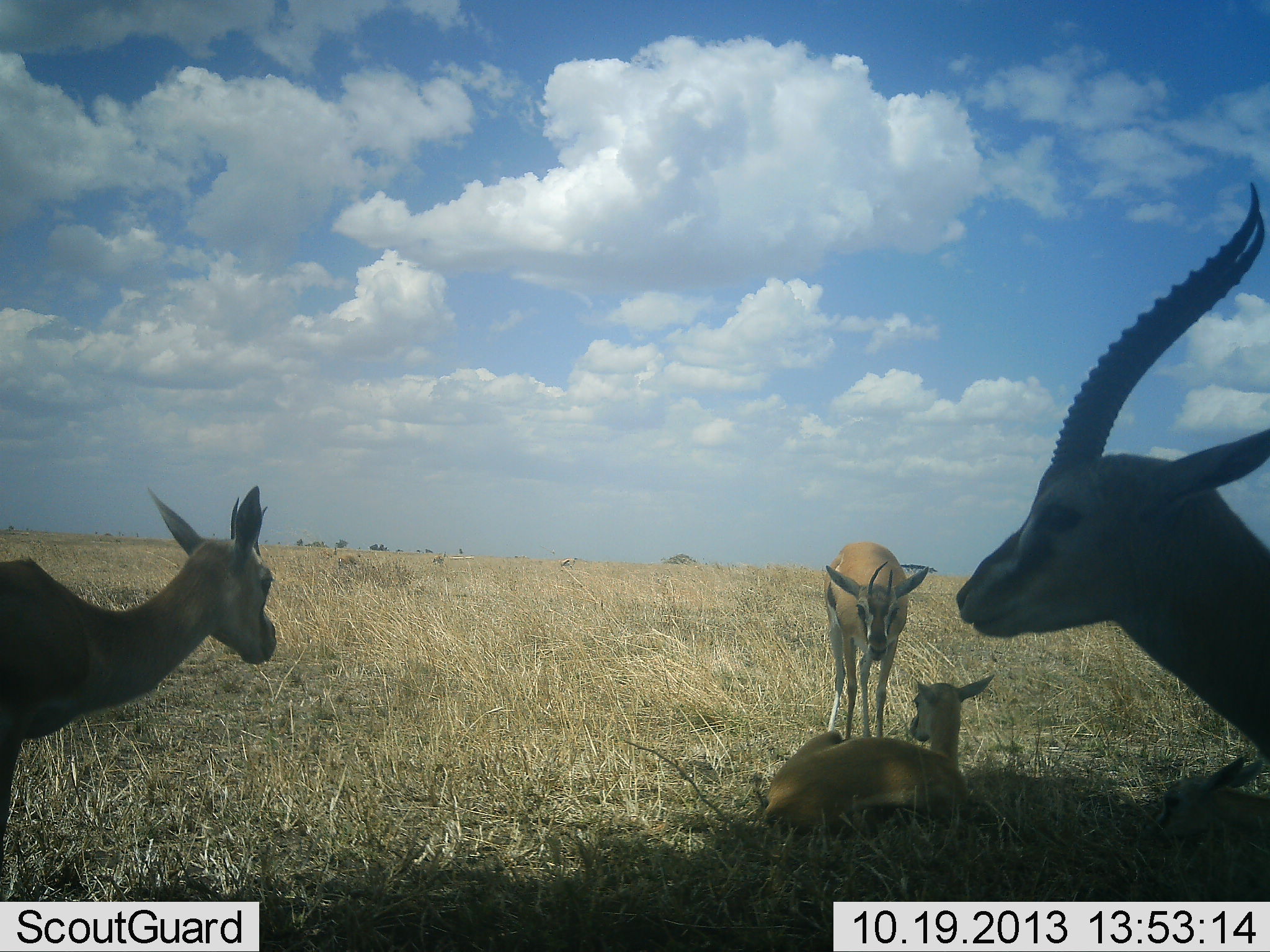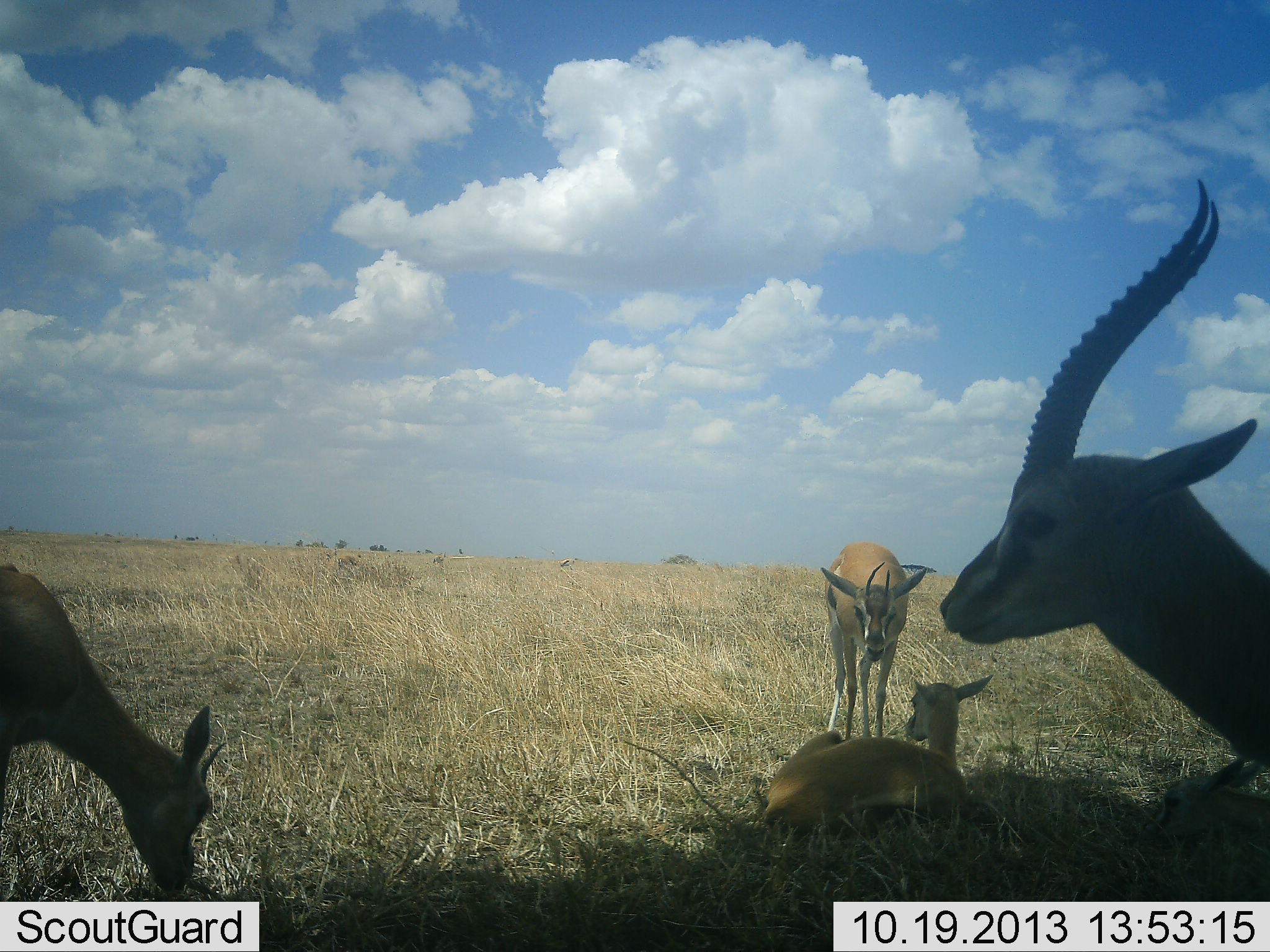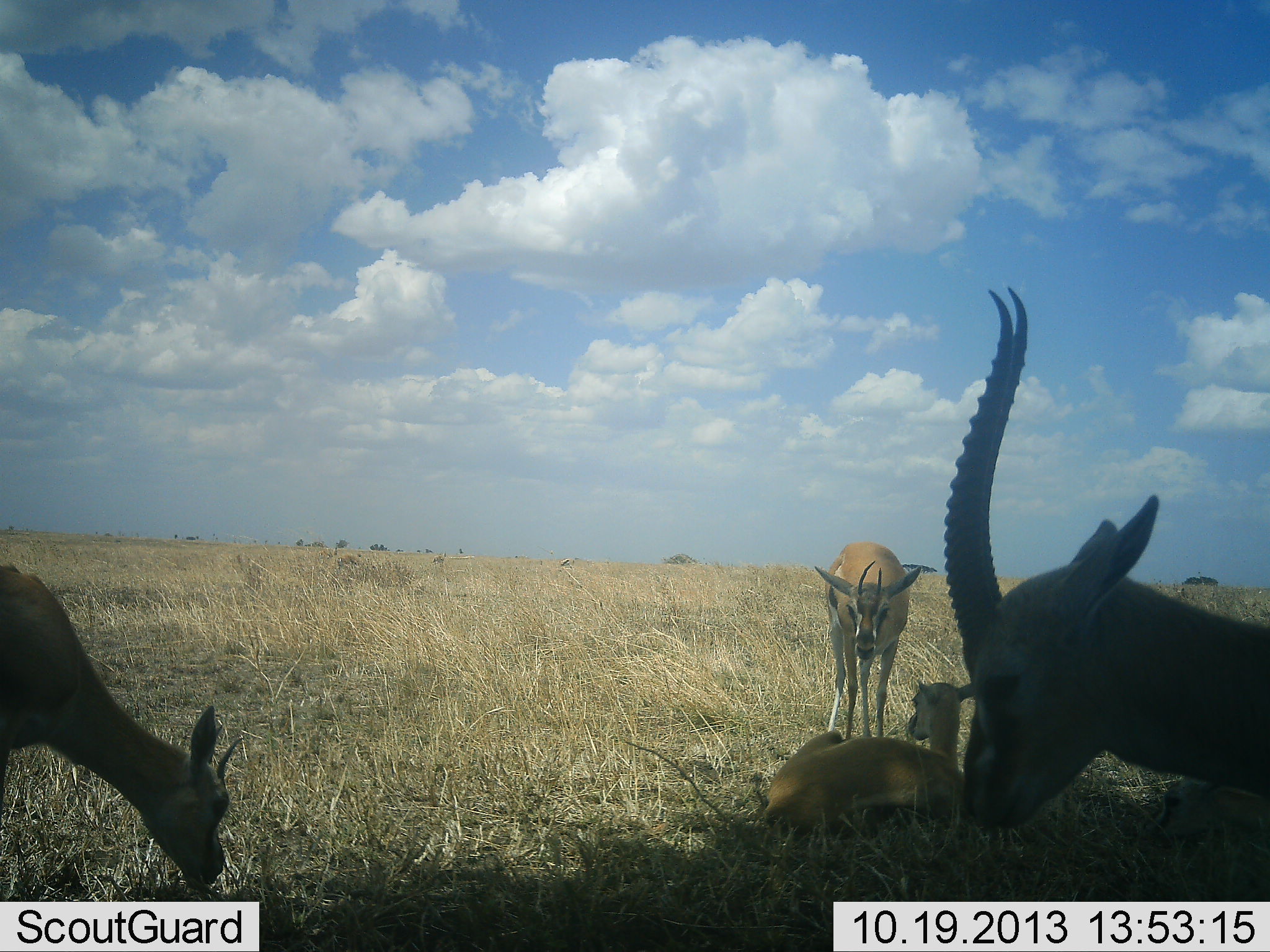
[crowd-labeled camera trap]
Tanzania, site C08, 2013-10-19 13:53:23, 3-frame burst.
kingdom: Animalia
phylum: Chordata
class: Mammalia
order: Artiodactyla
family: Bovidae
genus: Eudorcas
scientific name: Eudorcas thomsonii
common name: thomson's gazelle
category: gazellethomsons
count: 4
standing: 70%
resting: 100%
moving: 11%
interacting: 15%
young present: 19%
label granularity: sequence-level